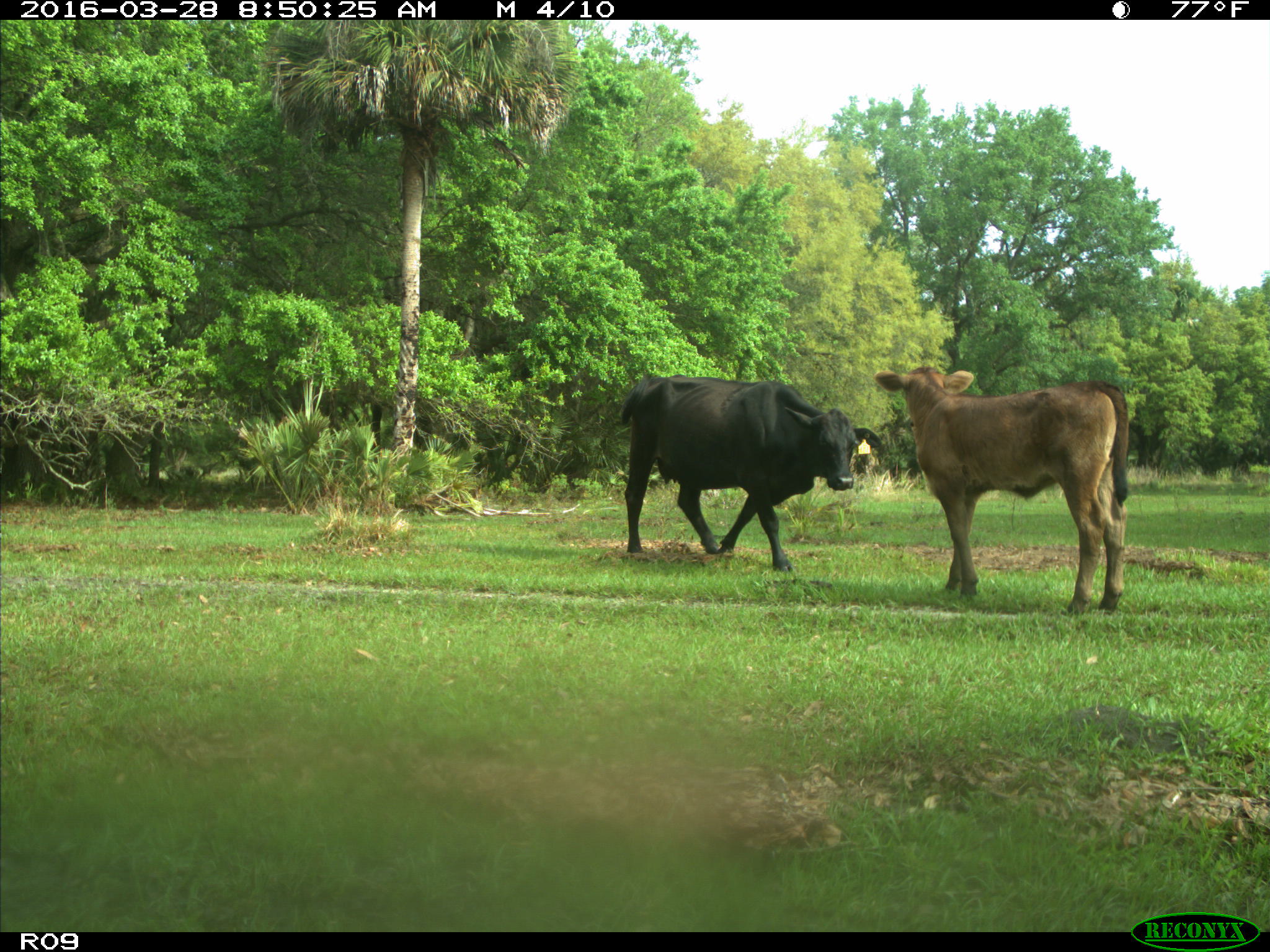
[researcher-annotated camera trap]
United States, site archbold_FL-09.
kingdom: Animalia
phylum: Chordata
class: Mammalia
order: Artiodactyla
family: Bovidae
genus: Bos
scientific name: Bos taurus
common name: domestic cow